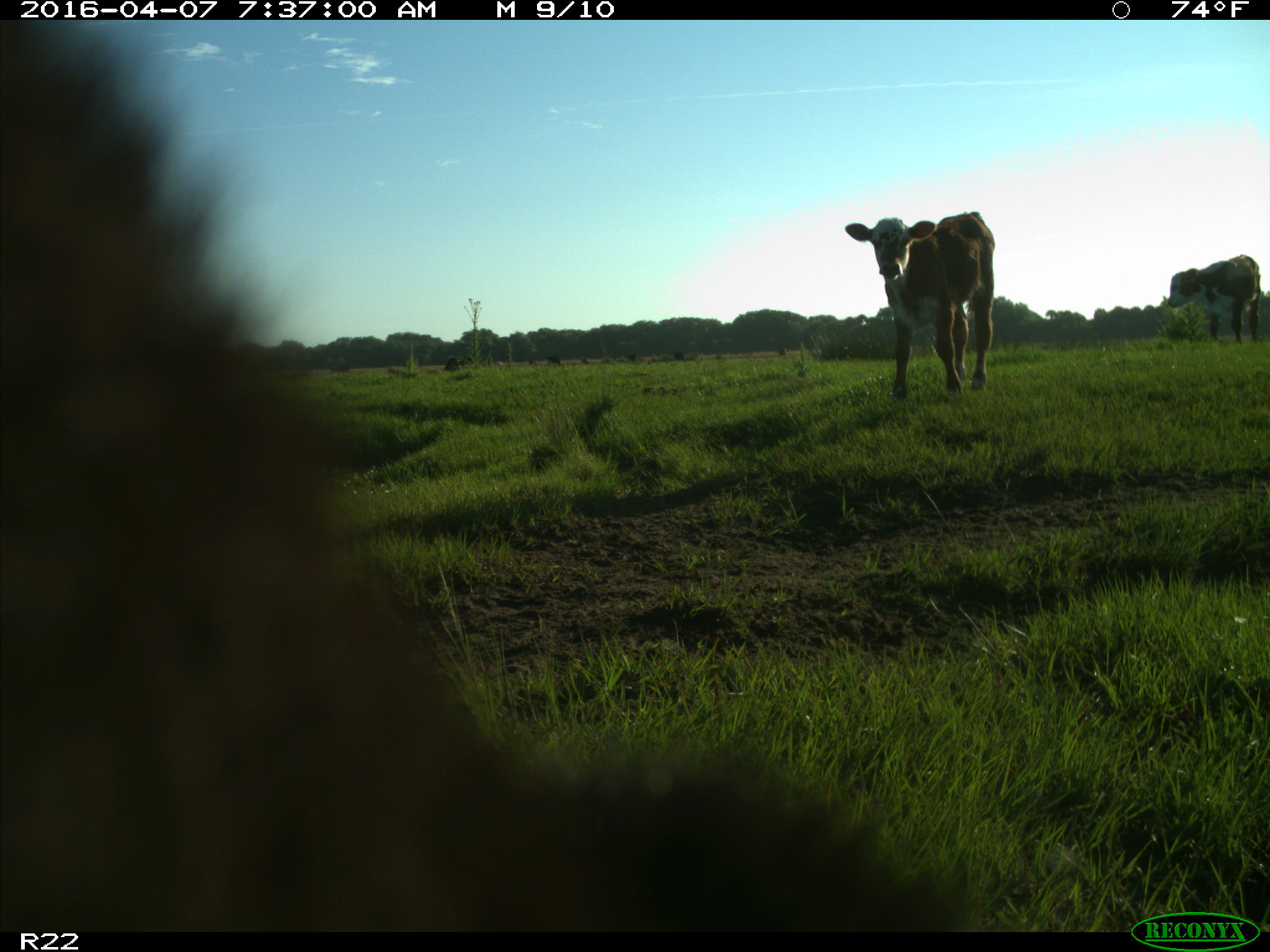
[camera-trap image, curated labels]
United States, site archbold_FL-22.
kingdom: Animalia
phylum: Chordata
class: Mammalia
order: Artiodactyla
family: Bovidae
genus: Bos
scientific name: Bos taurus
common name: domestic cow